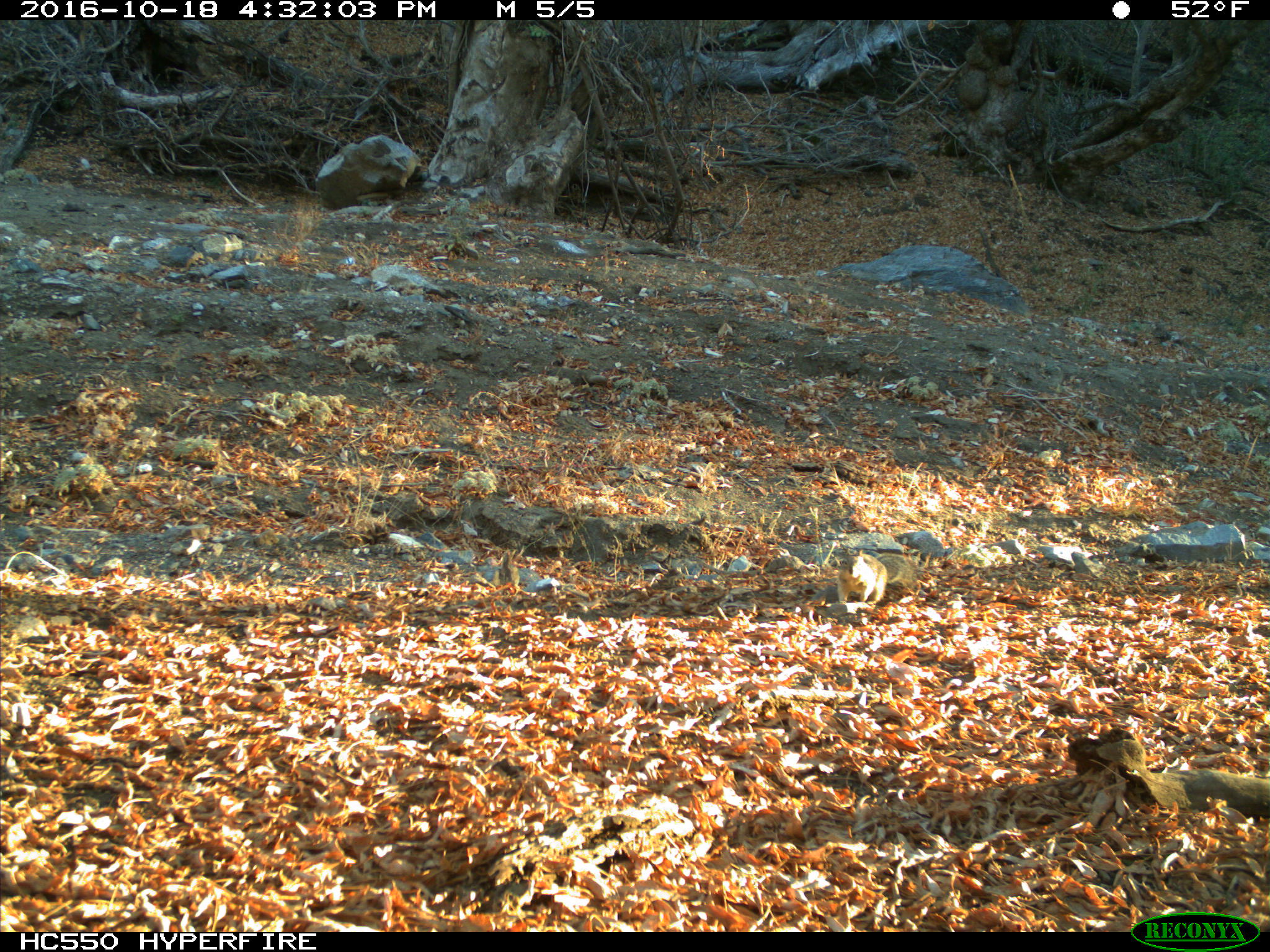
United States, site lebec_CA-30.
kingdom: Animalia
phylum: Chordata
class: Mammalia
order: Rodentia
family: Sciuridae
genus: Otospermophilus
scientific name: Otospermophilus beecheyi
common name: california ground squirrel